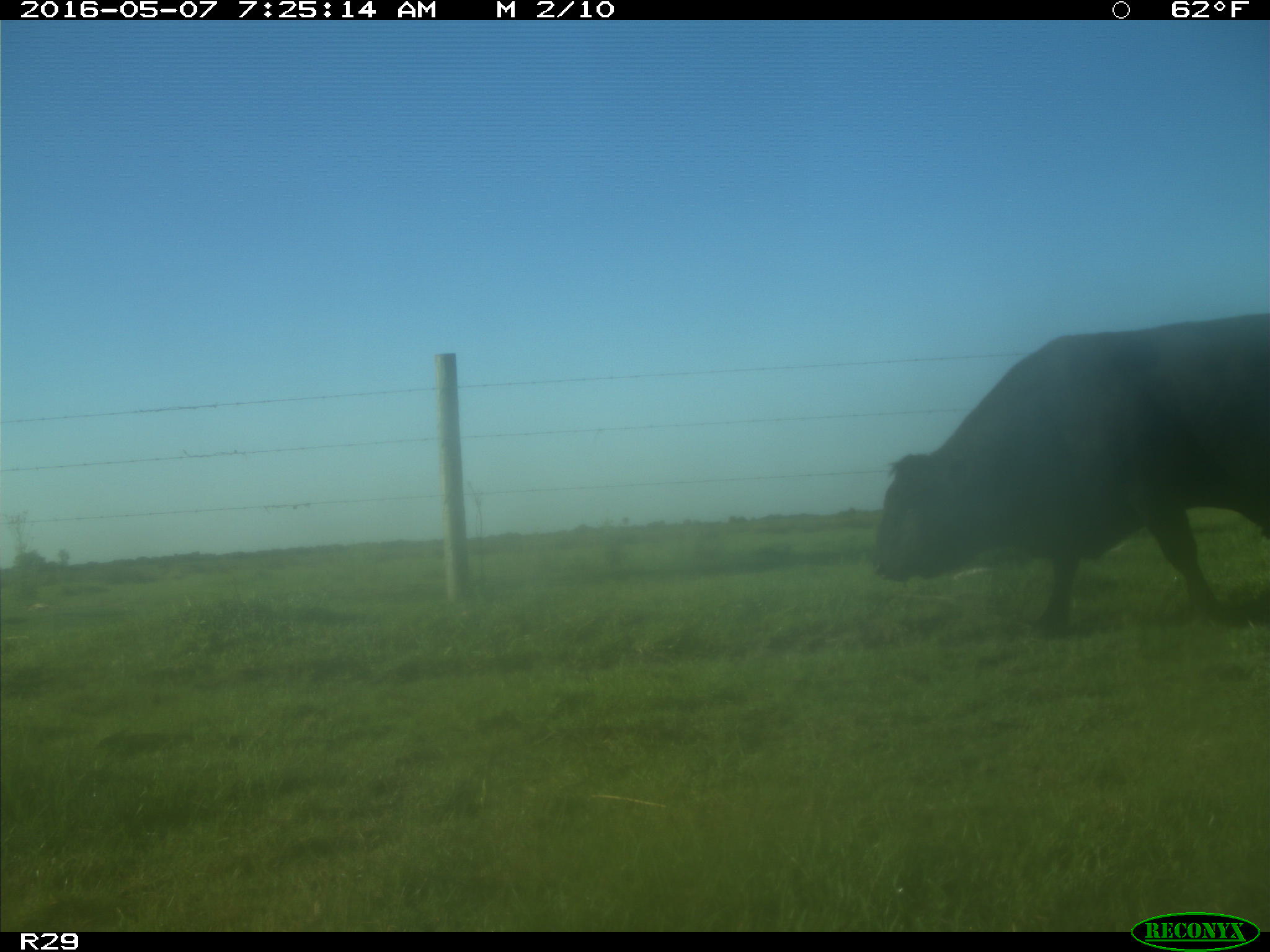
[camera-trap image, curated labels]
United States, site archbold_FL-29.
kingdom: Animalia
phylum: Chordata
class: Mammalia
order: Artiodactyla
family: Bovidae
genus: Bos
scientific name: Bos taurus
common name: domestic cow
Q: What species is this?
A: Bos taurus (domestic cow).